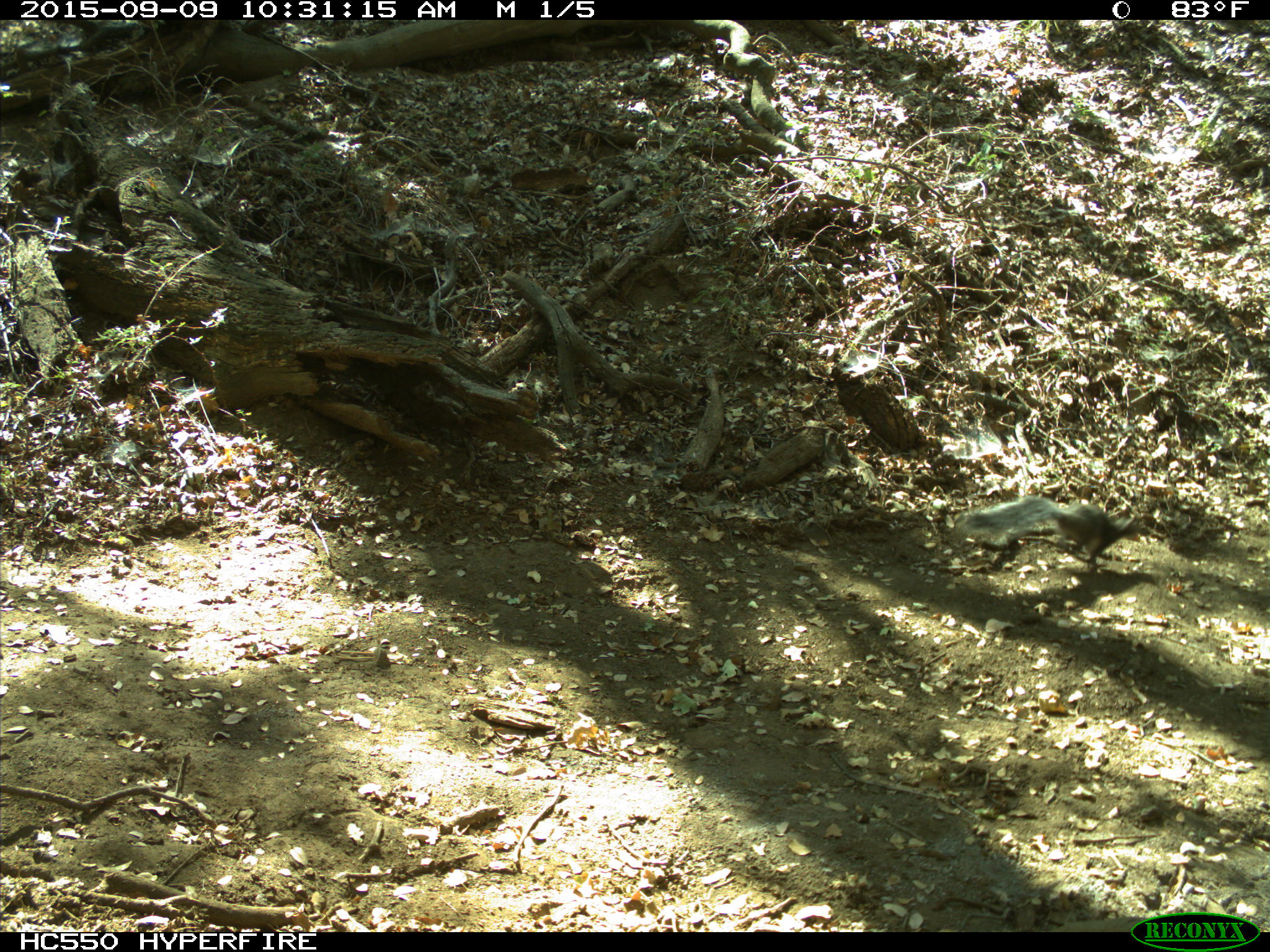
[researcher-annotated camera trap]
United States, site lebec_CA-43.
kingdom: Animalia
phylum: Chordata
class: Mammalia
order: Rodentia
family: Sciuridae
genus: Sciurus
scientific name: Sciurus carolinensis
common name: eastern gray squirrel